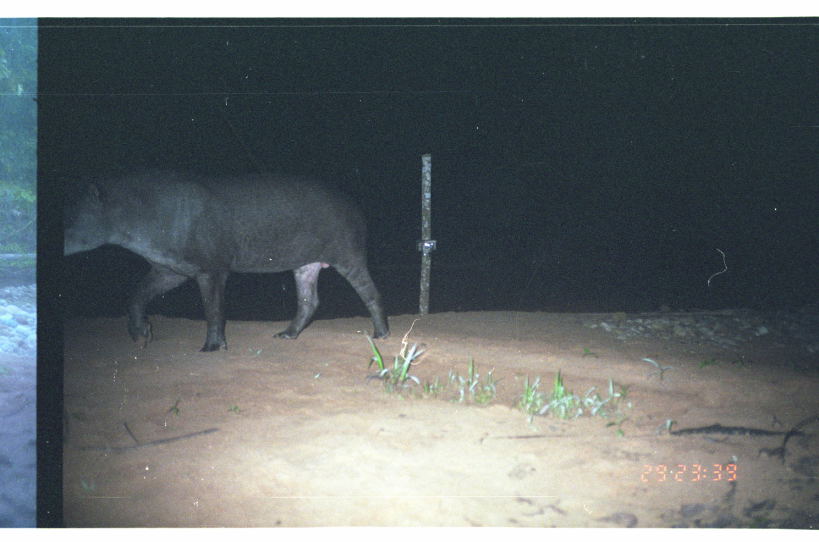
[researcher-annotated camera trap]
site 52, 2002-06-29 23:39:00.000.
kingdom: Animalia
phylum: Chordata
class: Mammalia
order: Perissodactyla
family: Tapiridae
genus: Tapirus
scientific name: Tapirus terrestris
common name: south american tapir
Tapirus terrestris (south american tapir).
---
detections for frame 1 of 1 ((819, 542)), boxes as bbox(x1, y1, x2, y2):
tapirus terrestris: bbox(63, 167, 392, 353)